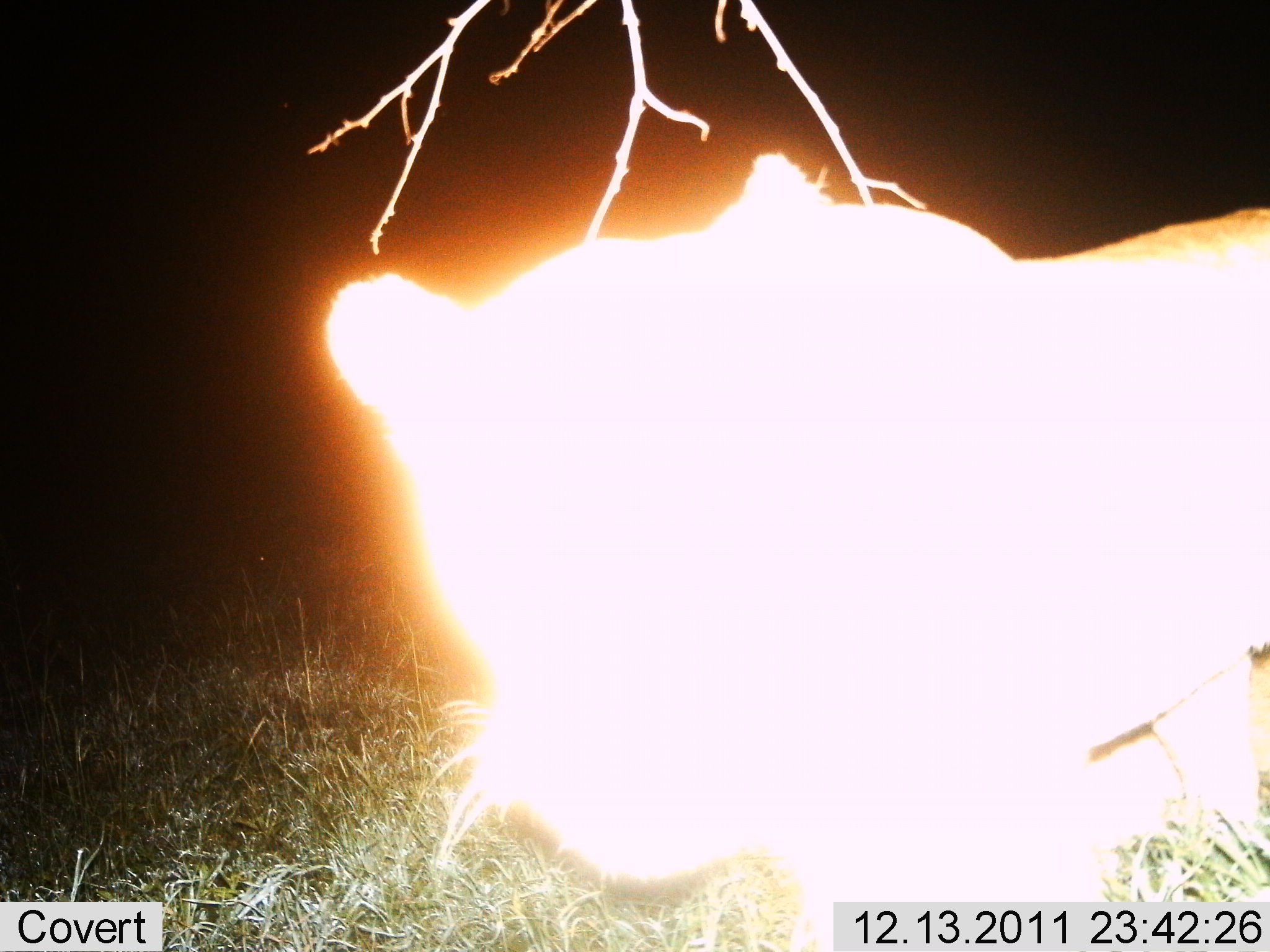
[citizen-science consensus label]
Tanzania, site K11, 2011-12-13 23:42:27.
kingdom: Animalia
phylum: Chordata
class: Mammalia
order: Carnivora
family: Felidae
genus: Panthera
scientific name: Panthera leo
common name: lion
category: lionfemale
Lionfemale (lion) (Panthera leo), count 1. Behavior (volunteer vote fractions): standing 22%, resting 11%, moving 33%, interacting 33%. Young present (vote fraction): 0%. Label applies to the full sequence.